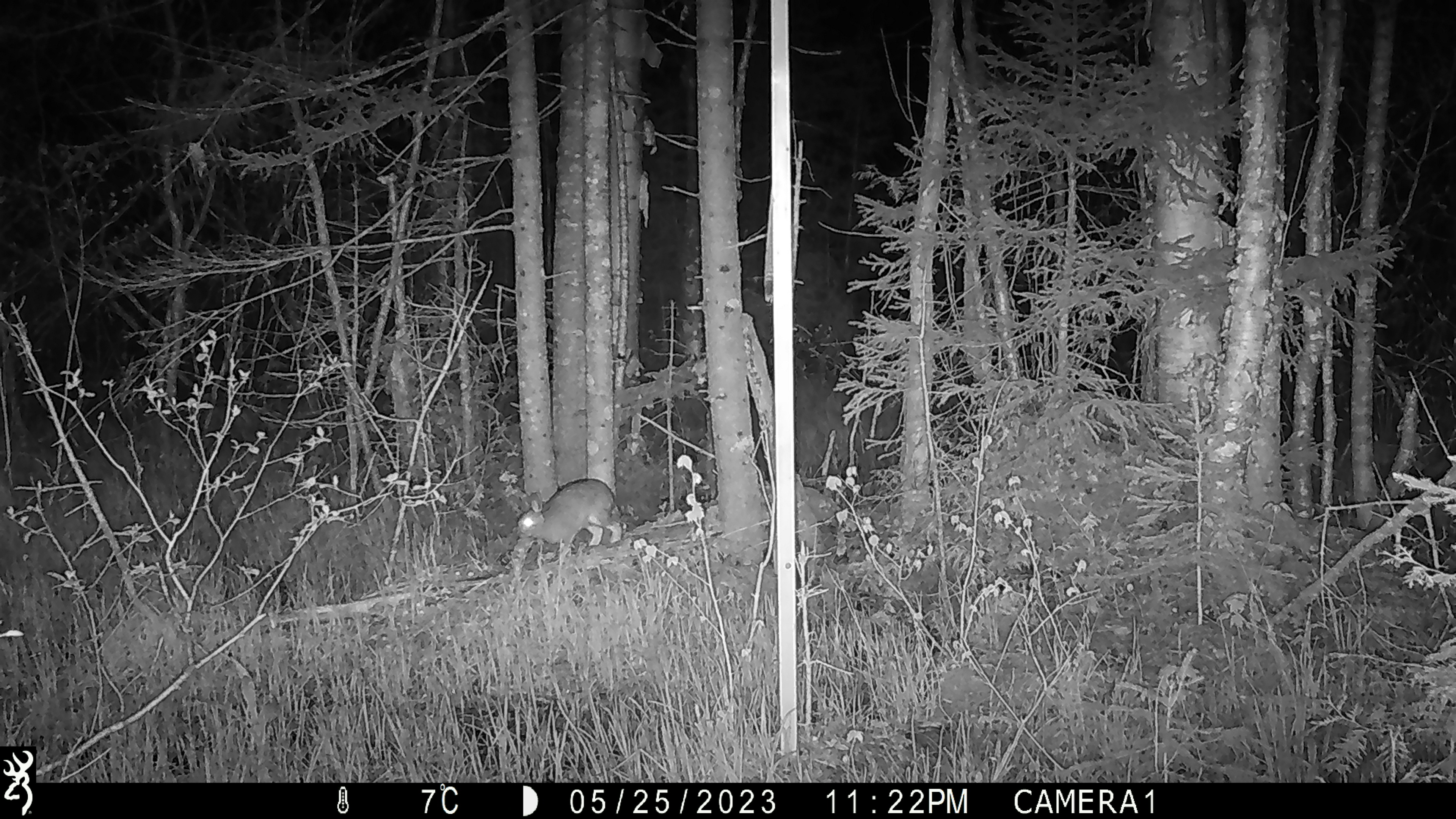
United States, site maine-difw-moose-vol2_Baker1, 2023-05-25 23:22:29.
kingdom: Animalia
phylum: Chordata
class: Mammalia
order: Lagomorpha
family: Leporidae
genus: Lepus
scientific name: Lepus americanus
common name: snowshoe hare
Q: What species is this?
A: Snowshoe hare (Lepus americanus).